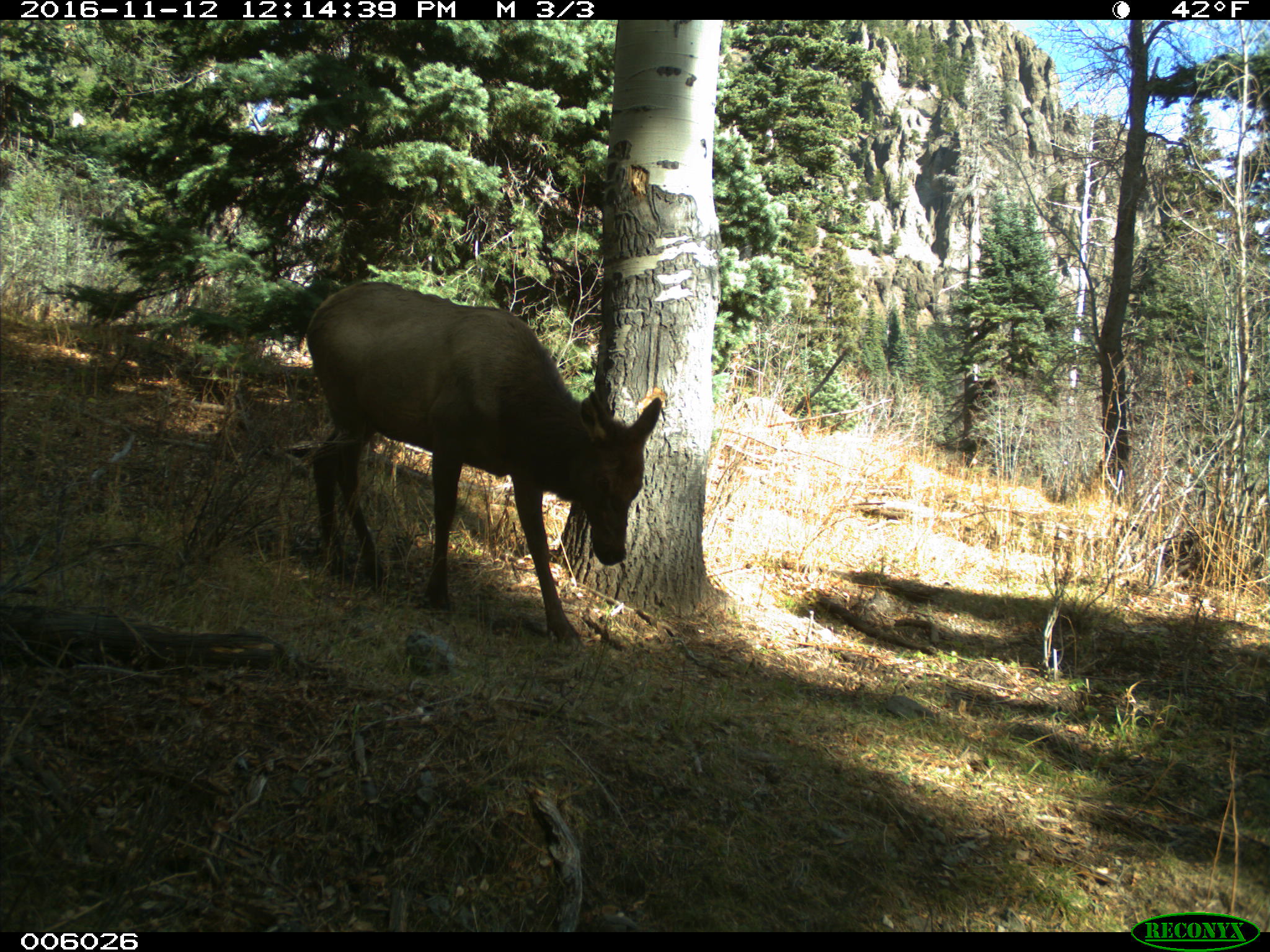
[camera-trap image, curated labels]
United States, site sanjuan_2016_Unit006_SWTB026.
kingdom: Animalia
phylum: Chordata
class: Mammalia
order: Artiodactyla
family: Cervidae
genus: Cervus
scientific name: Cervus elaphus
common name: red deer